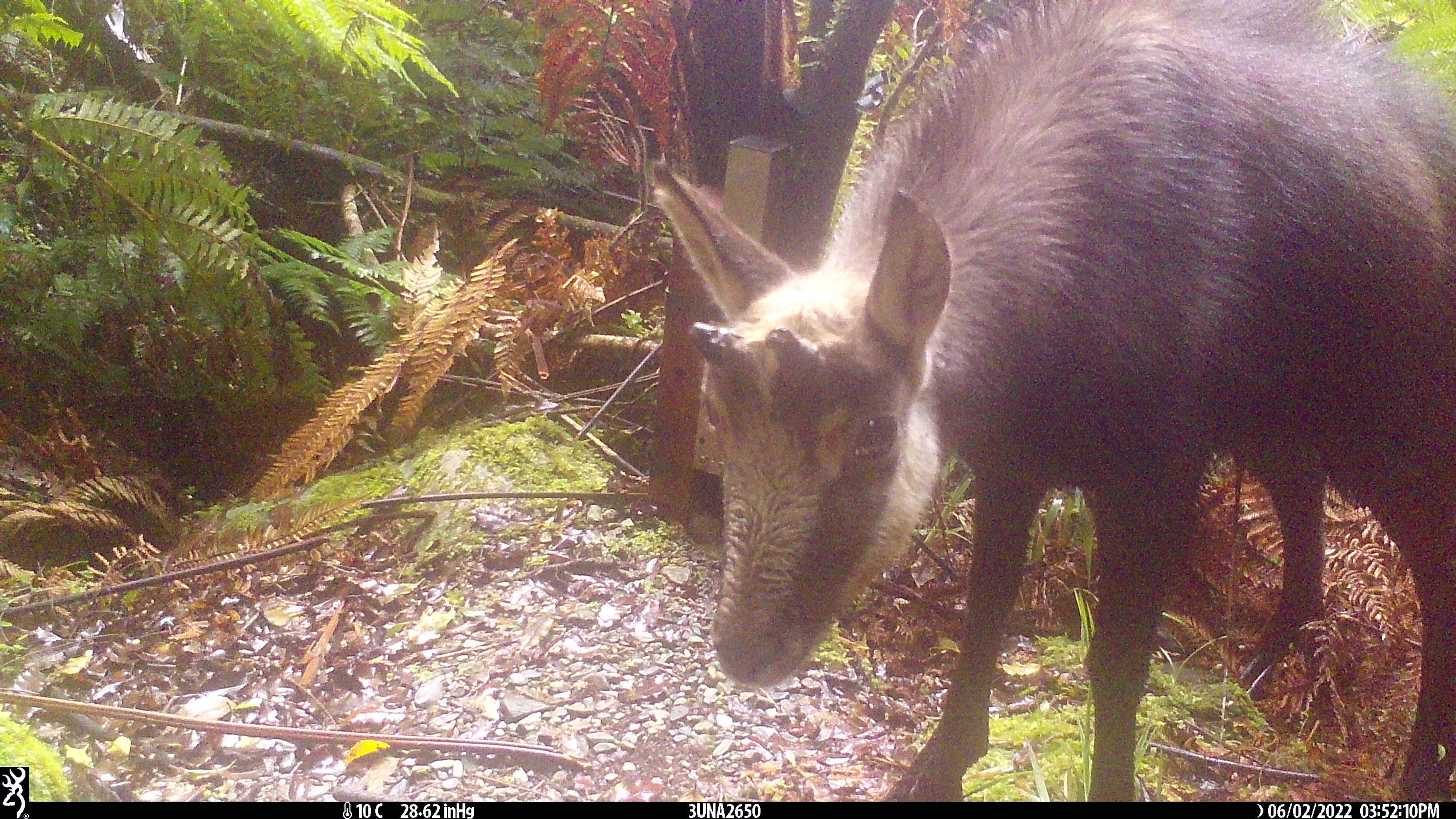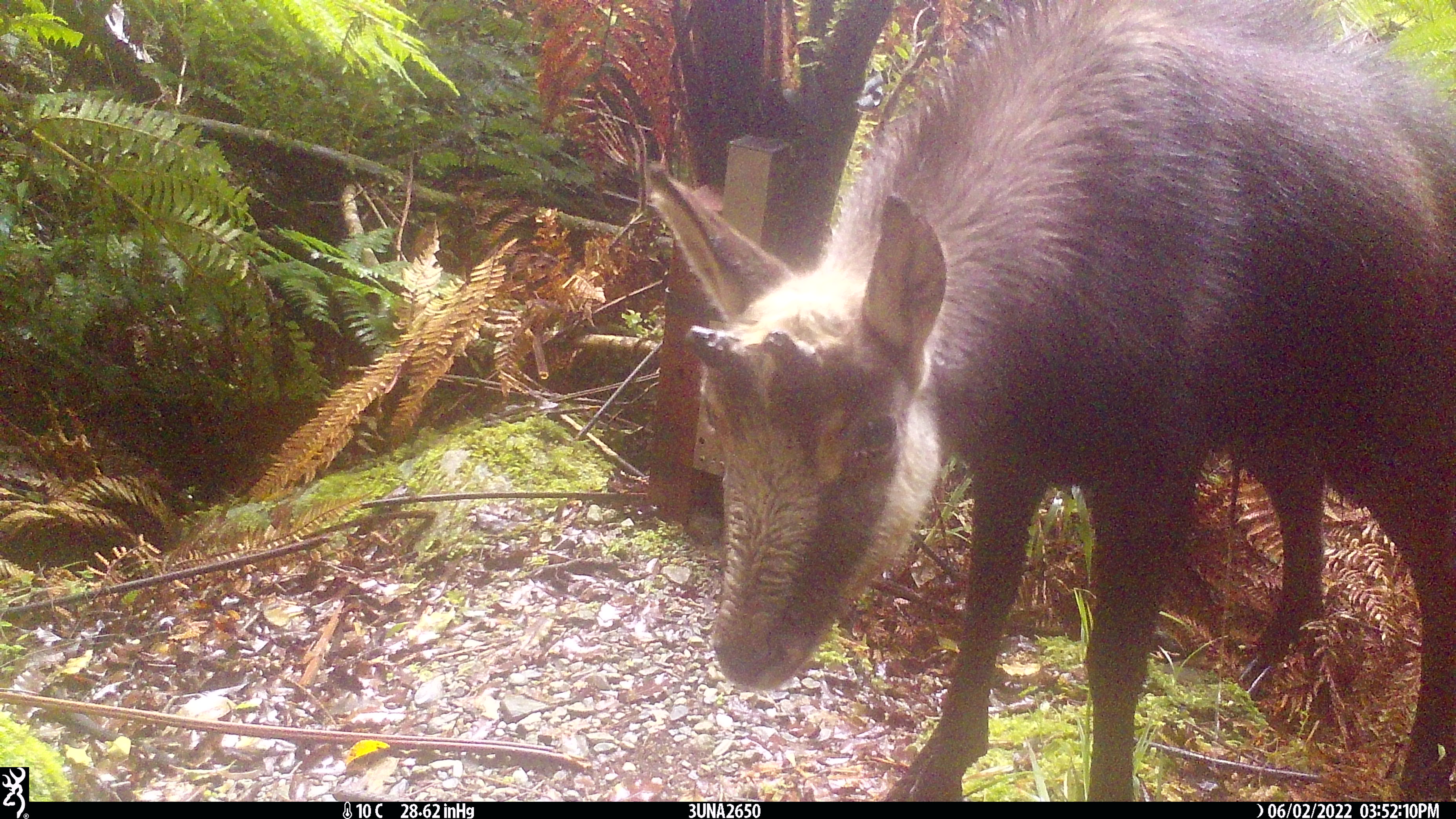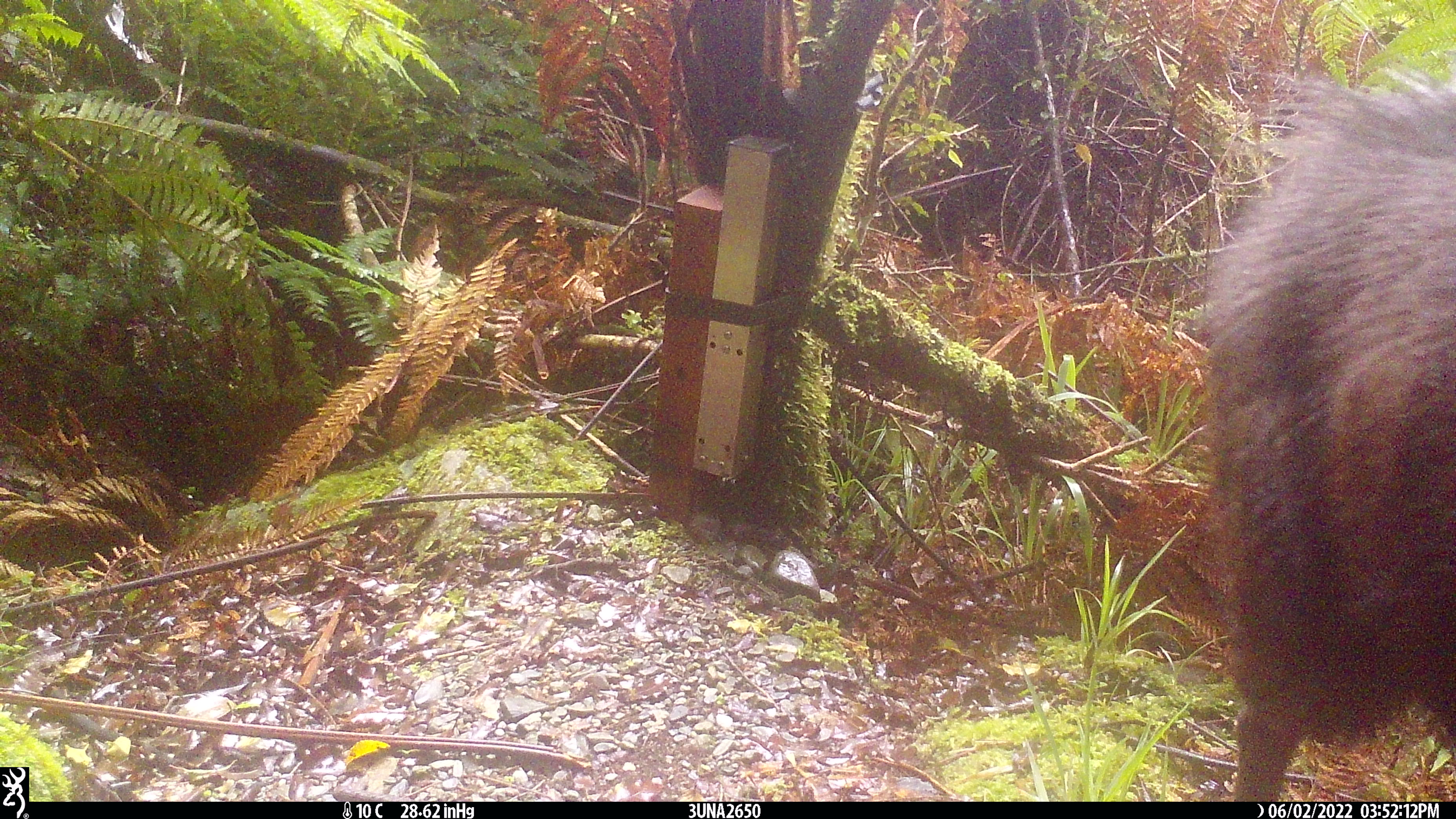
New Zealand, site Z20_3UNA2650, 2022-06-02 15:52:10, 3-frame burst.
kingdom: Animalia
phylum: Chordata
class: Mammalia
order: Artiodactyla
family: Bovidae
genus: Rupicapra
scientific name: Rupicapra rupicapra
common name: alpine chamois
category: chamois